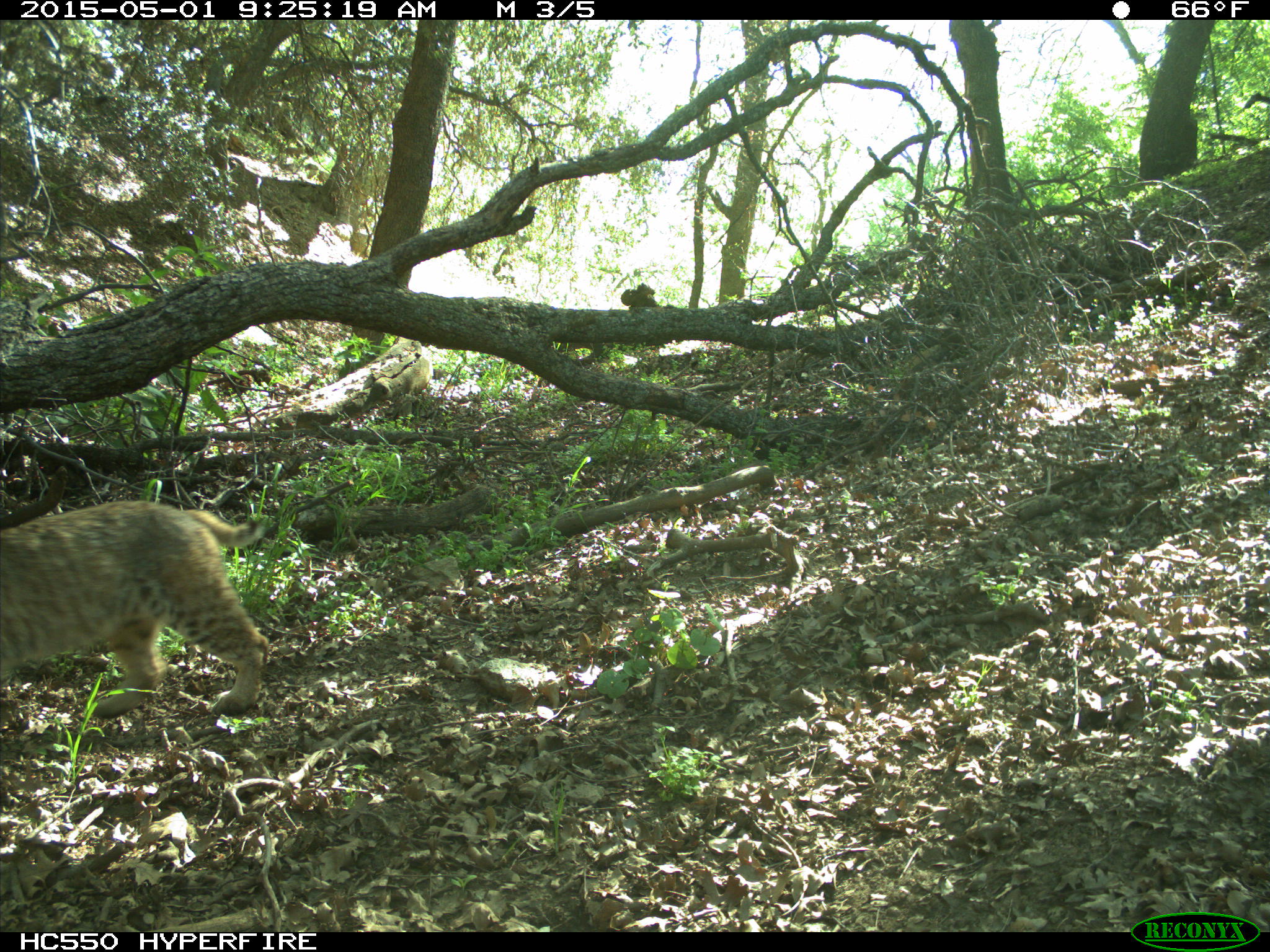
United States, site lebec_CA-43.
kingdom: Animalia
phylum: Chordata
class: Mammalia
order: Carnivora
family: Felidae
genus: Lynx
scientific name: Lynx rufus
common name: bobcat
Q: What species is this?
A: Lynx rufus (bobcat).